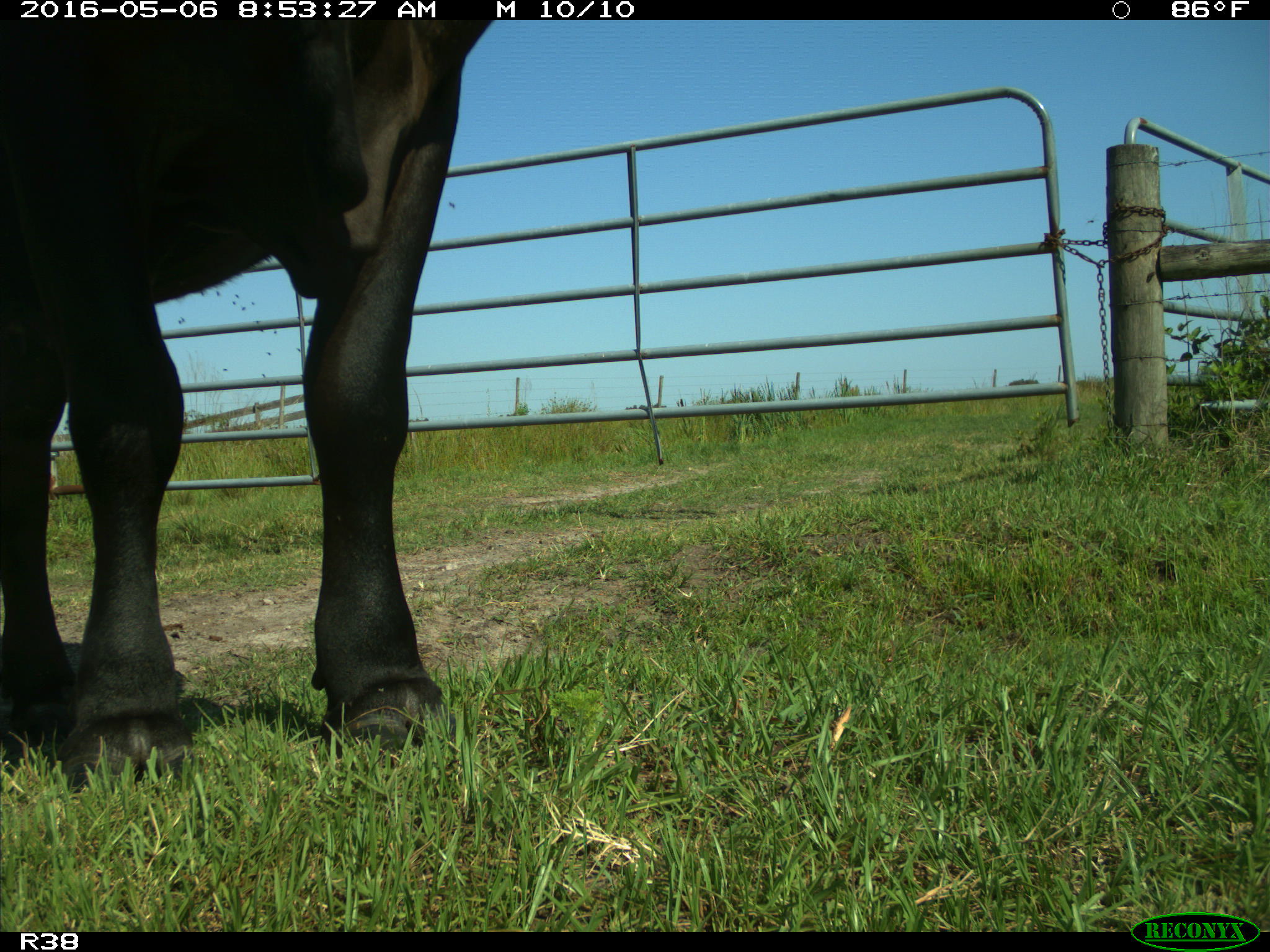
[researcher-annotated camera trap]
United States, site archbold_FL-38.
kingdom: Animalia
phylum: Chordata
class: Mammalia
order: Artiodactyla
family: Bovidae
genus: Bos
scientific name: Bos taurus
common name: domestic cow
Bos taurus (domestic cow).